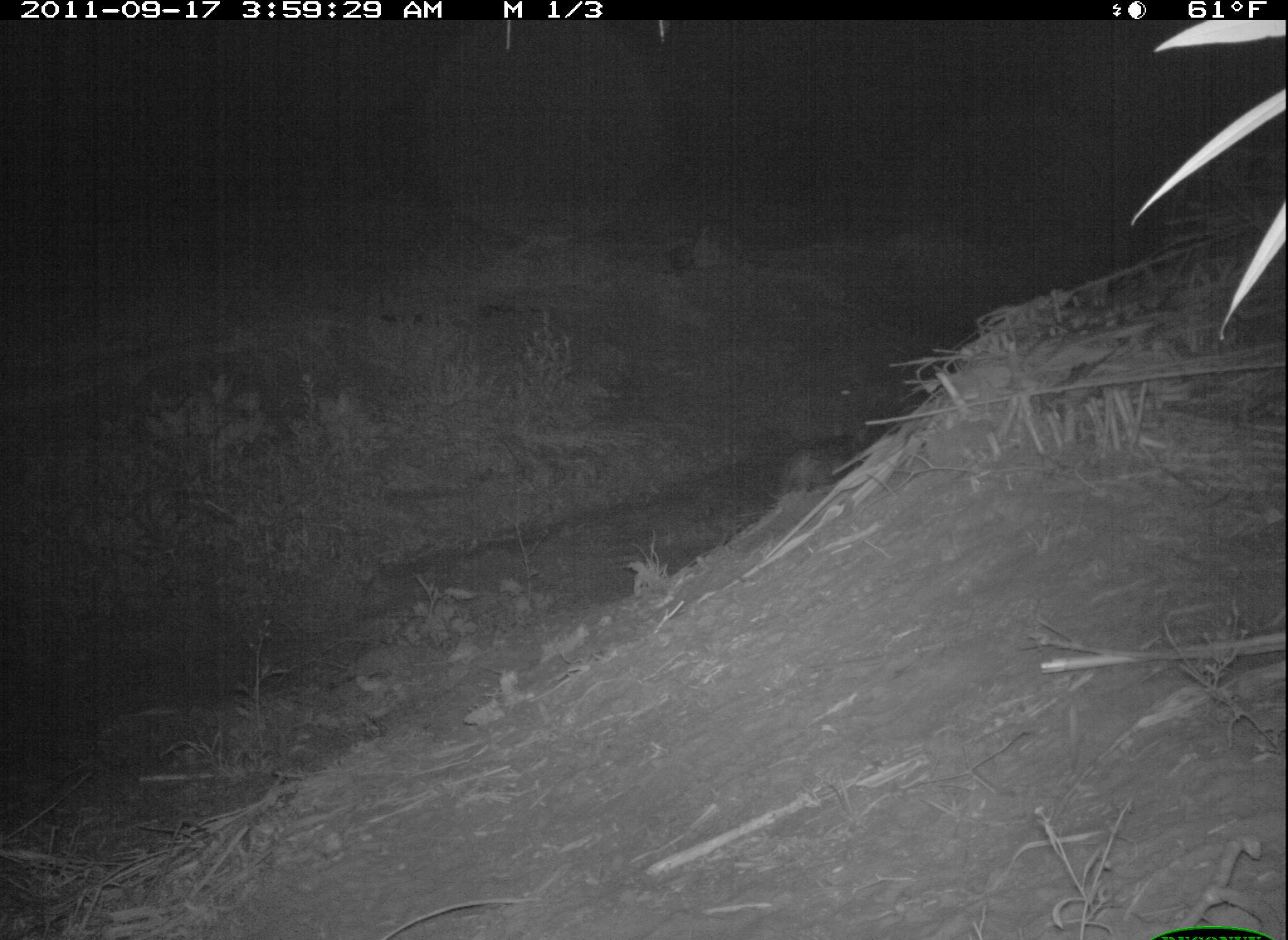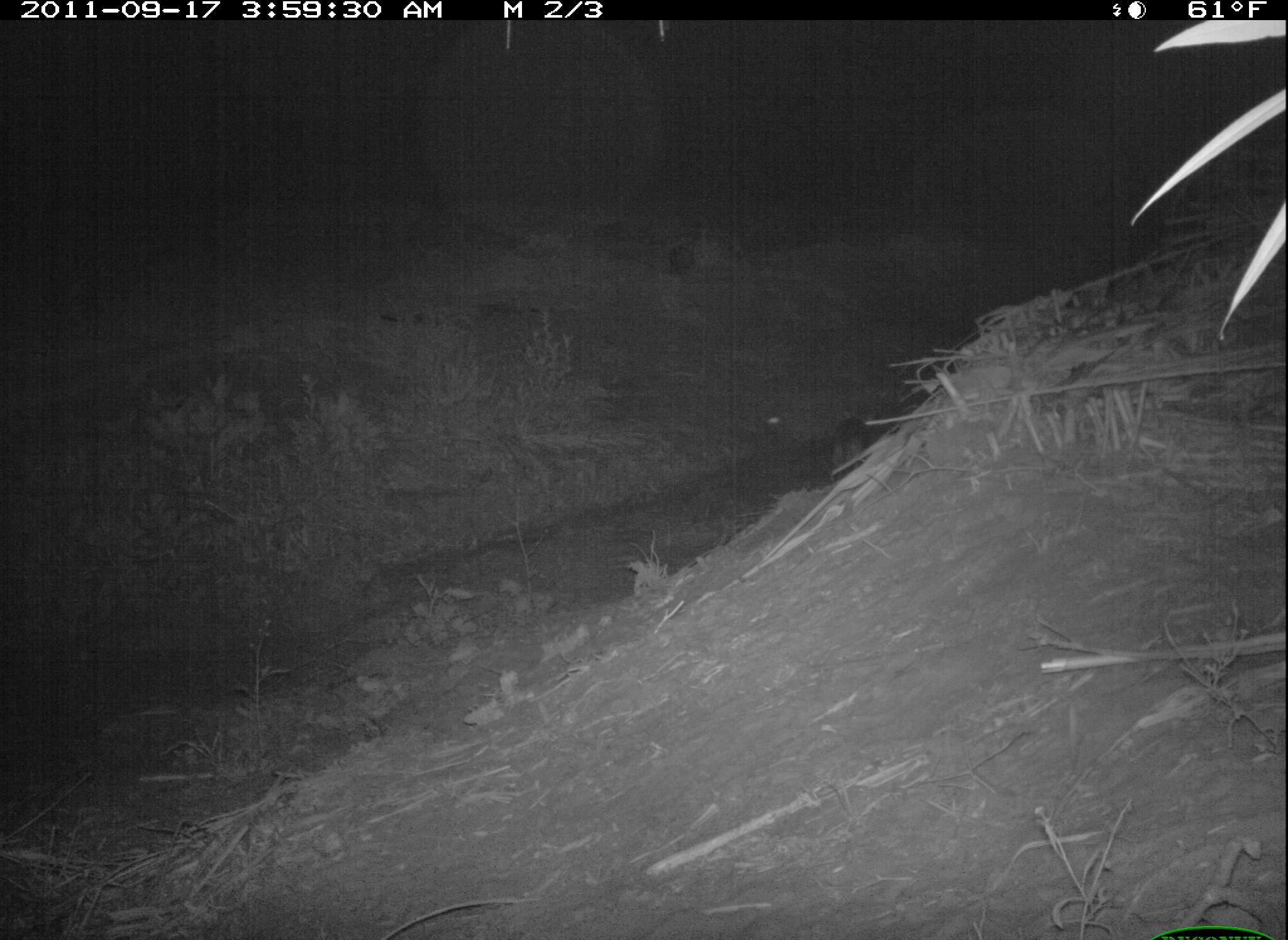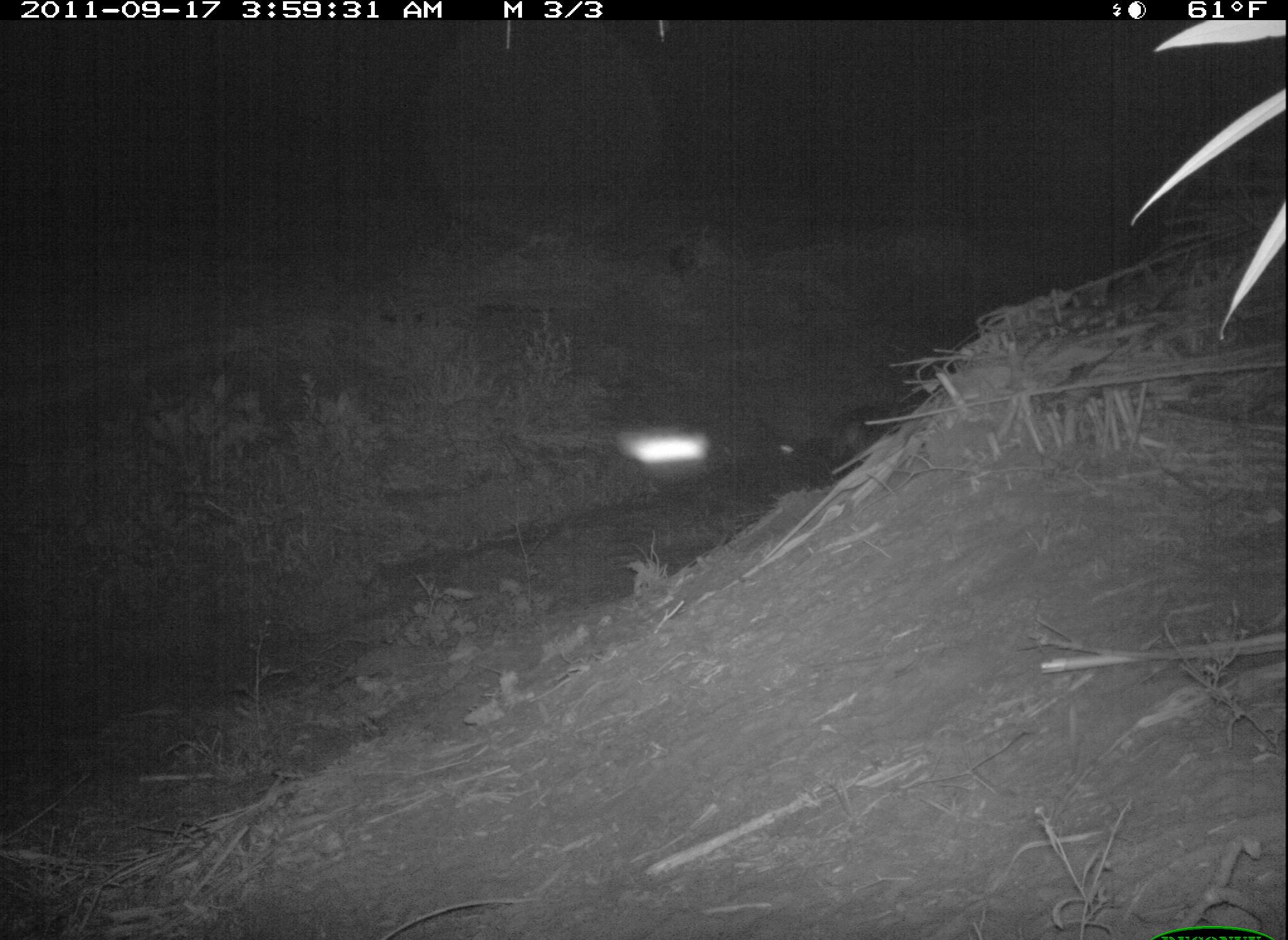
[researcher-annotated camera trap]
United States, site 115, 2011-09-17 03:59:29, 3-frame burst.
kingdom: Animalia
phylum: Chordata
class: Mammalia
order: Carnivora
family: Canidae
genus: Canis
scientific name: Canis latrans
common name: coyote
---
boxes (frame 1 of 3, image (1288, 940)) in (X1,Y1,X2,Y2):
coyote: (770,432,876,501)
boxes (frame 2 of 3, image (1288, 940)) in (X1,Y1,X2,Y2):
coyote: (823,404,879,481)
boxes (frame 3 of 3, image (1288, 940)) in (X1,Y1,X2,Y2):
coyote: (827,393,918,469)